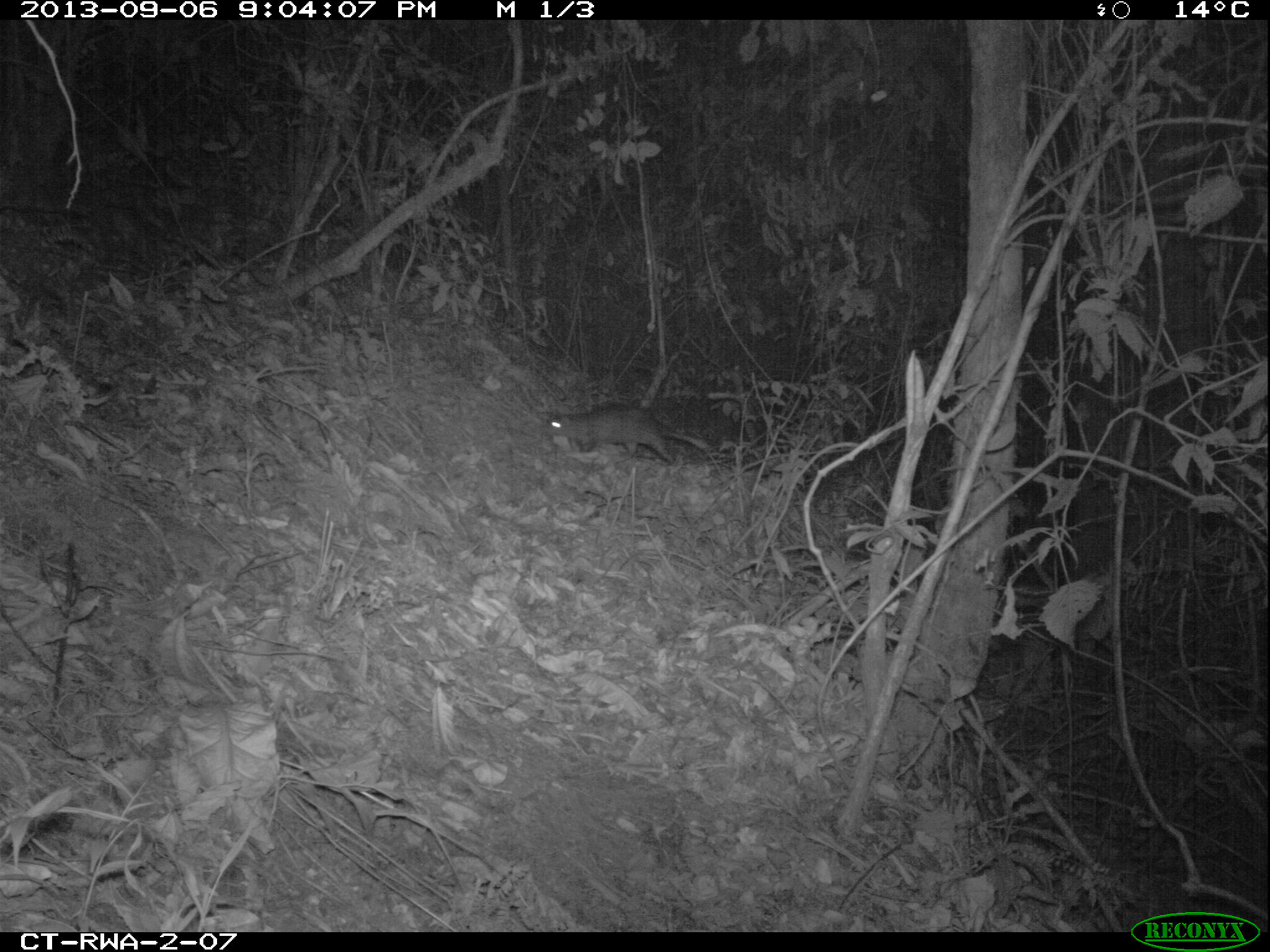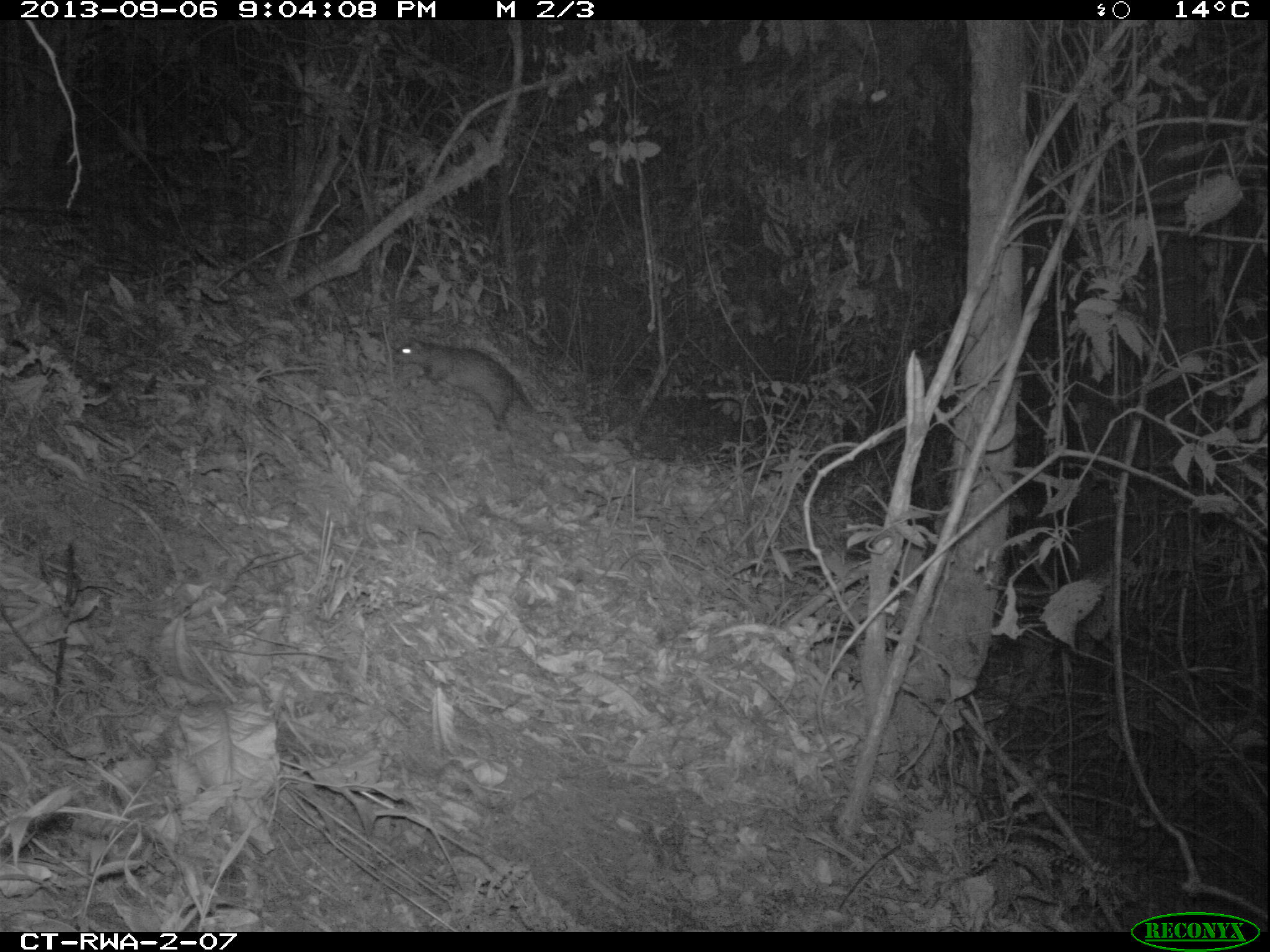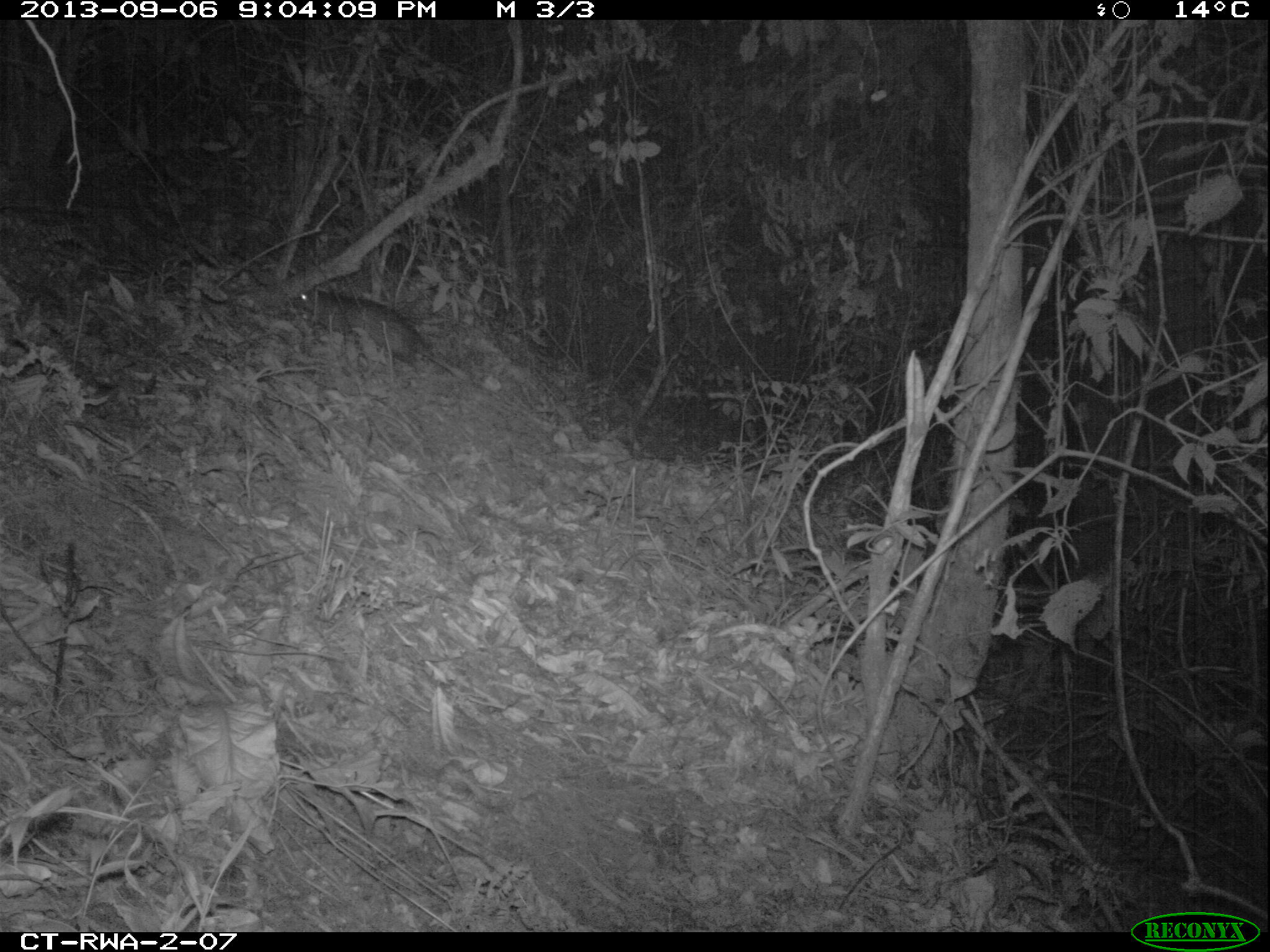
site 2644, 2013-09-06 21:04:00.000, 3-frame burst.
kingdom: Animalia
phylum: Chordata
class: Mammalia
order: Rodentia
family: Nesomyidae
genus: Cricetomys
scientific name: Cricetomys gambianus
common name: african giant pouched rat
Cricetomys gambianus (african giant pouched rat), count 1.